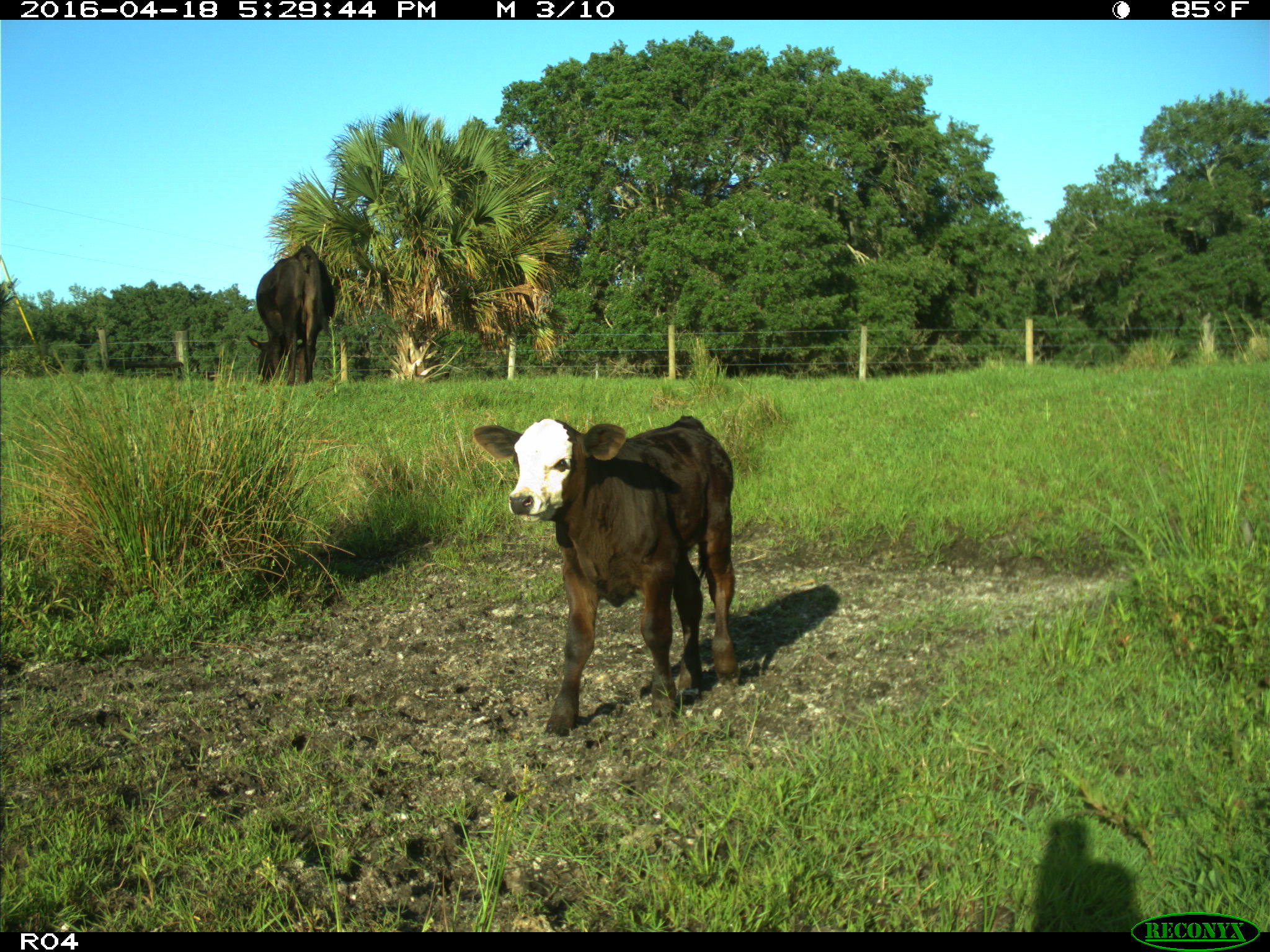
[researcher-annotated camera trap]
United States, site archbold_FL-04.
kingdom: Animalia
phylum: Chordata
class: Mammalia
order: Artiodactyla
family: Bovidae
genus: Bos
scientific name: Bos taurus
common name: domestic cow